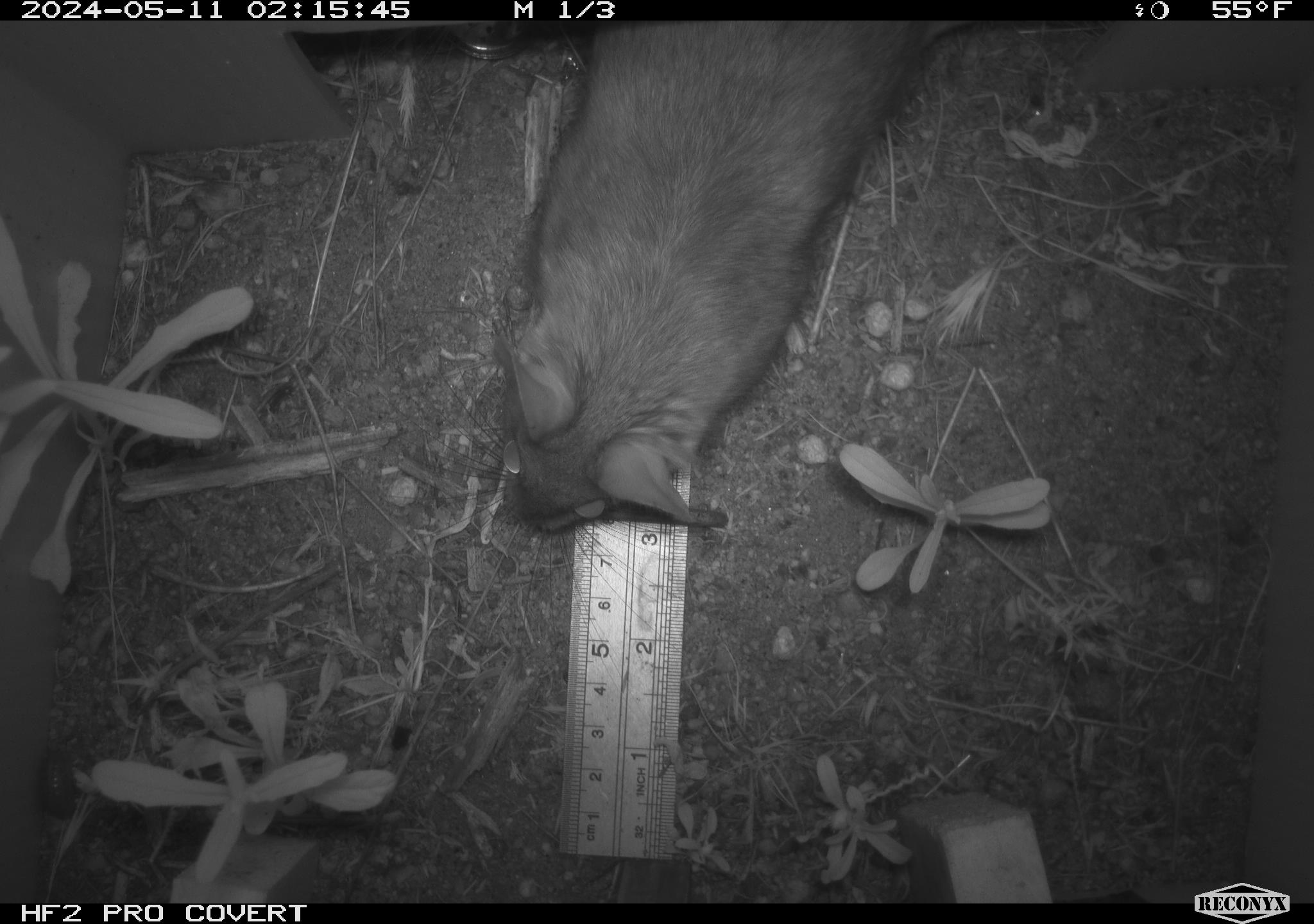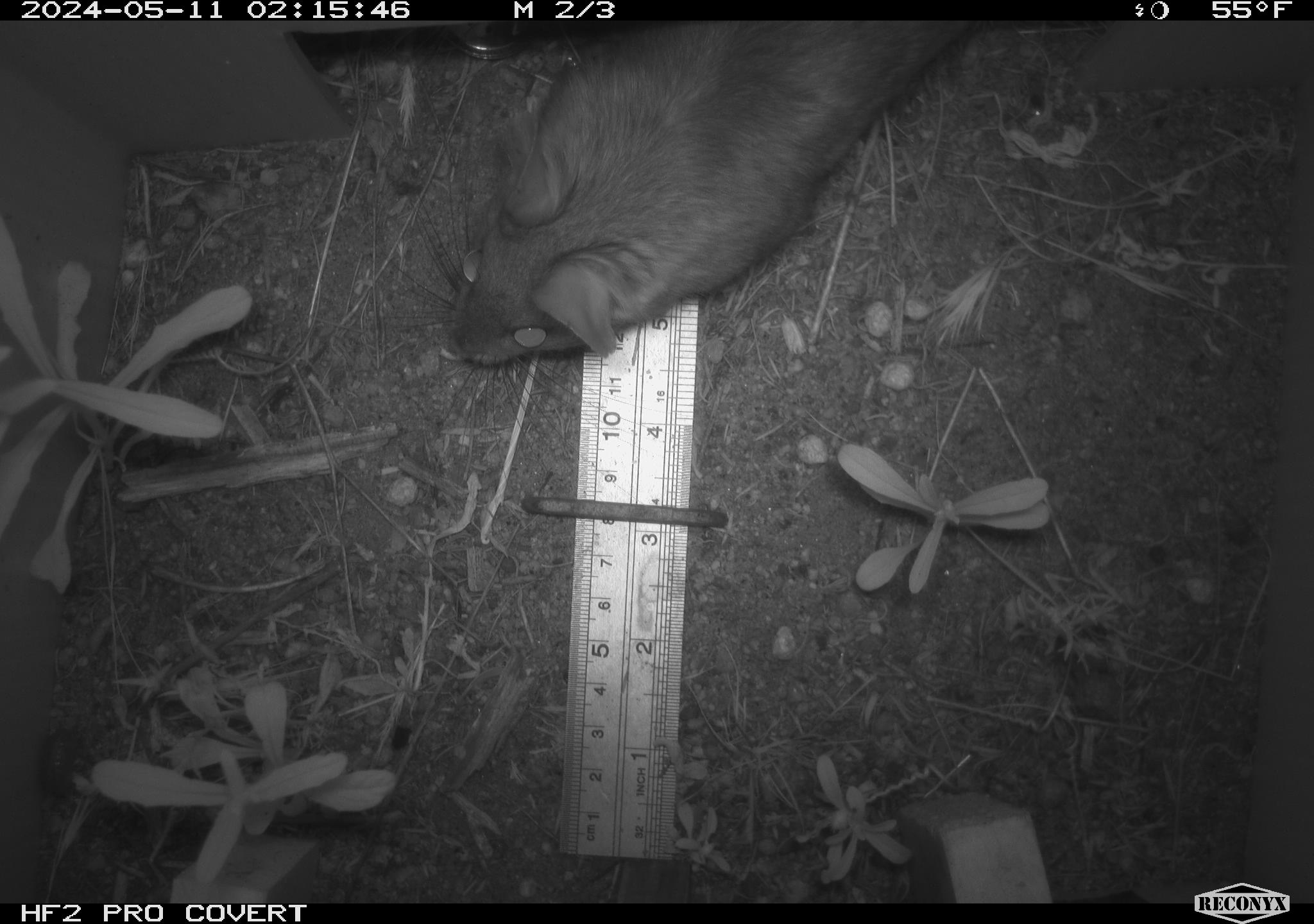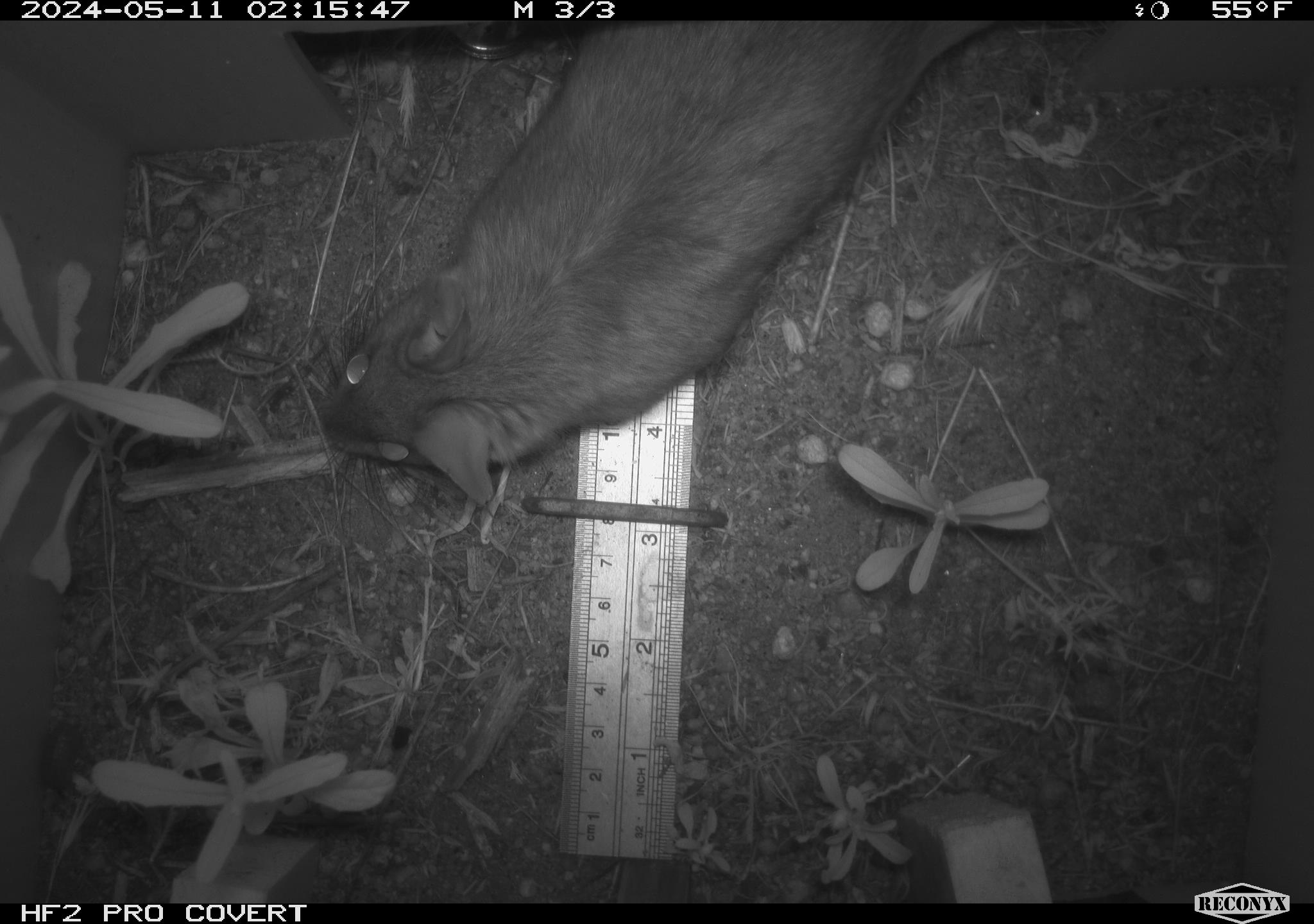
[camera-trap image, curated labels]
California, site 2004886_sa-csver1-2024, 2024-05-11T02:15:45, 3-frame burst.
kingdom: Animalia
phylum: Chordata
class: Mammalia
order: Rodentia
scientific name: Rodentia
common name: rodent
Rodent (Rodentia).